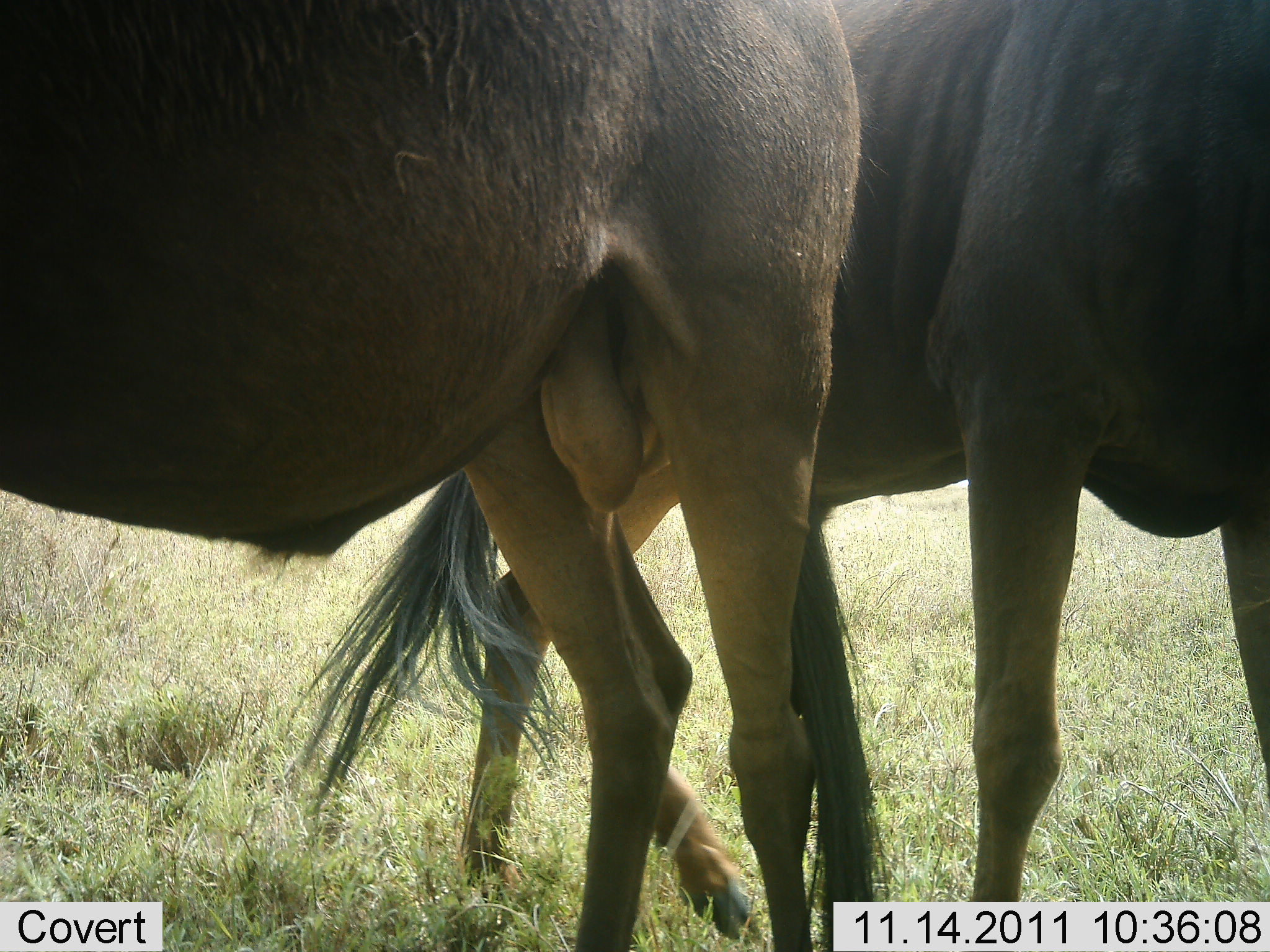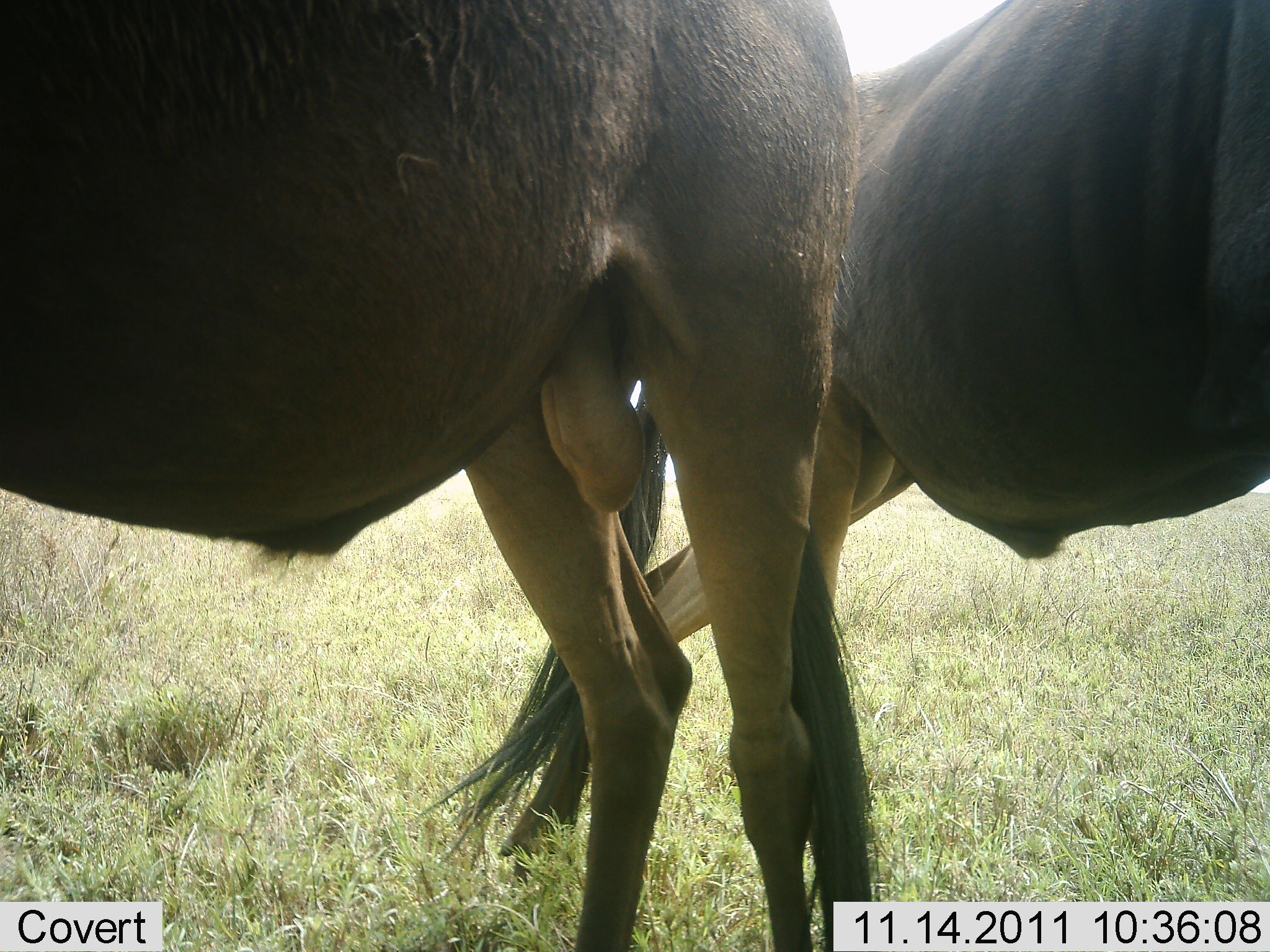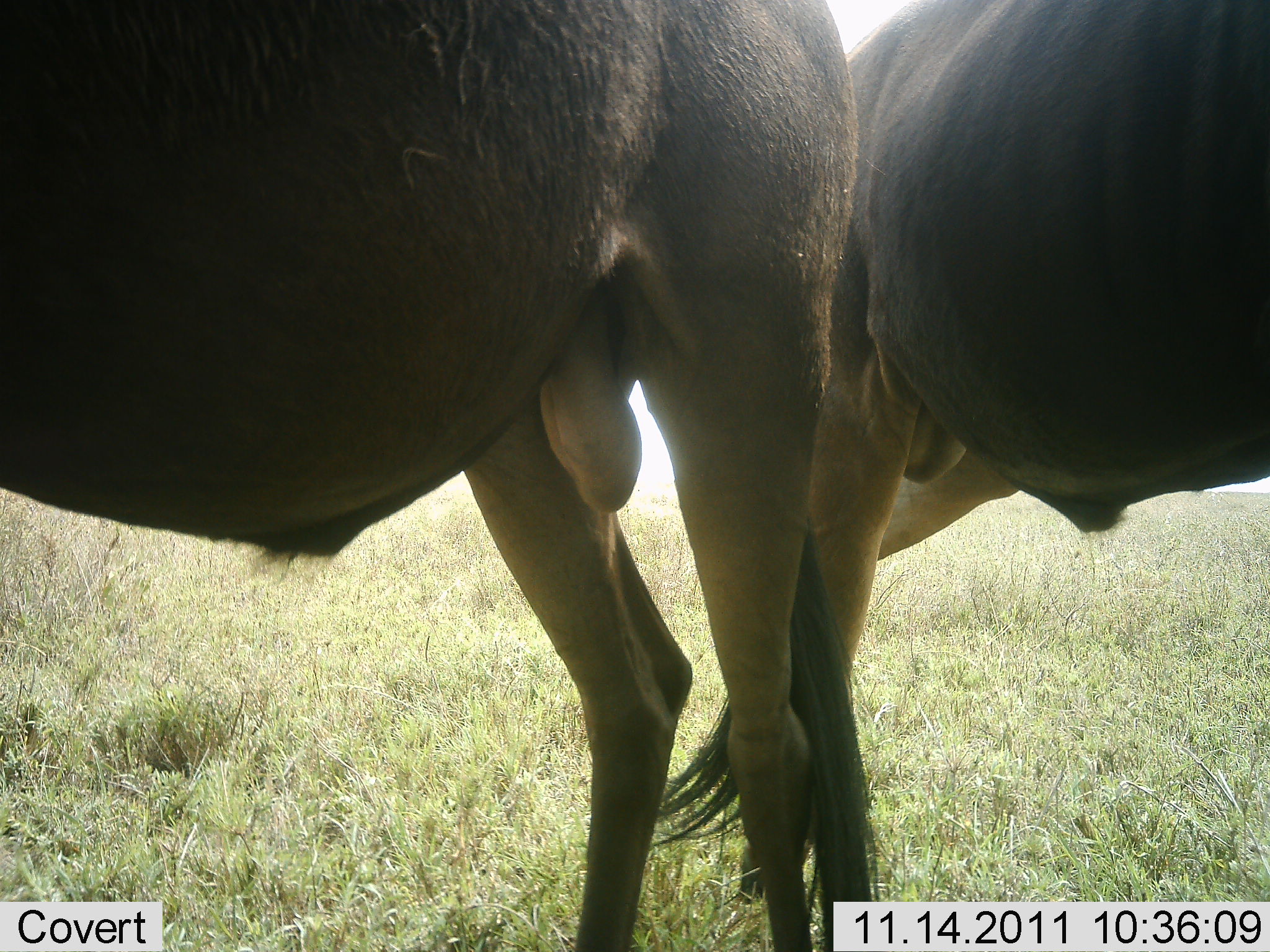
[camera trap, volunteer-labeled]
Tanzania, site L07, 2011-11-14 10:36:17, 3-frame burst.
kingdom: Animalia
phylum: Chordata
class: Mammalia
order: Artiodactyla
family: Bovidae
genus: Connochaetes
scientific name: Connochaetes taurinus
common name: blue wildebeest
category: wildebeest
Wildebeest (blue wildebeest) (Connochaetes taurinus), count 2. Behavior (volunteer vote fractions): standing 73%, resting 0%, moving 36%, interacting 9%. Young present (vote fraction): 0%. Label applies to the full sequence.